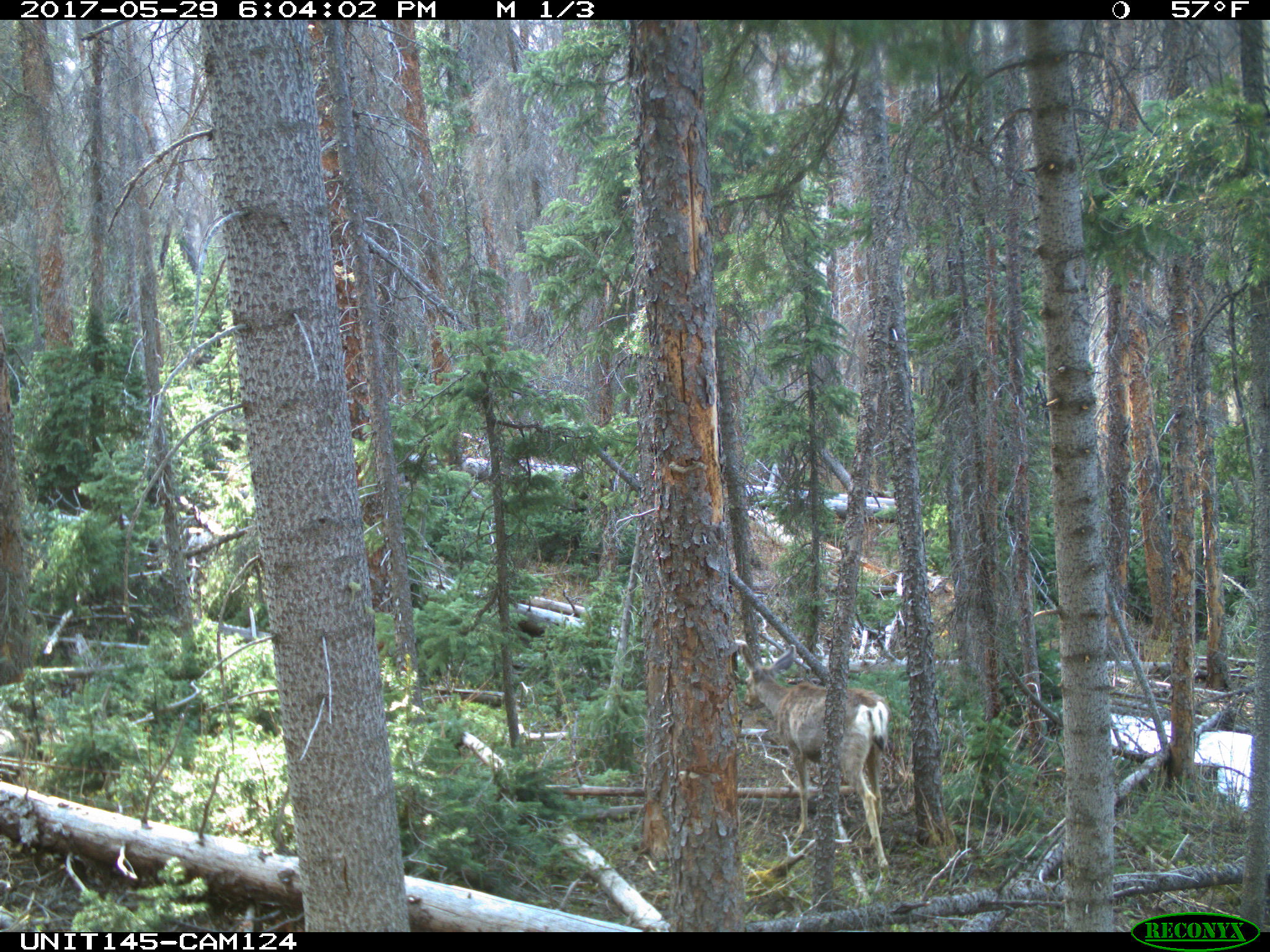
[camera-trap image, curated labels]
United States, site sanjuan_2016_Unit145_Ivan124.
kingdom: Animalia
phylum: Chordata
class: Mammalia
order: Artiodactyla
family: Cervidae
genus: Odocoileus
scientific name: Odocoileus hemionus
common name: mule deer